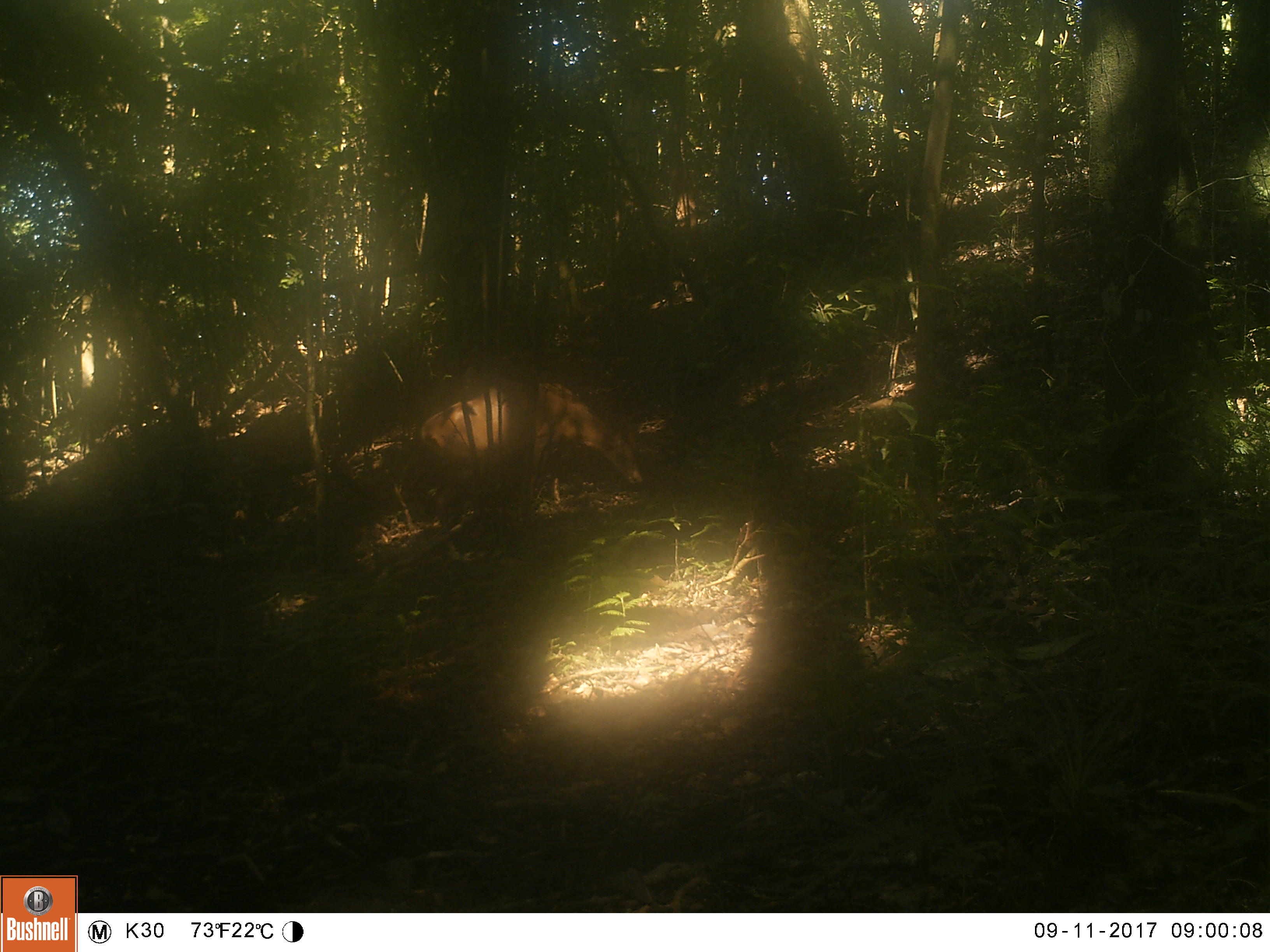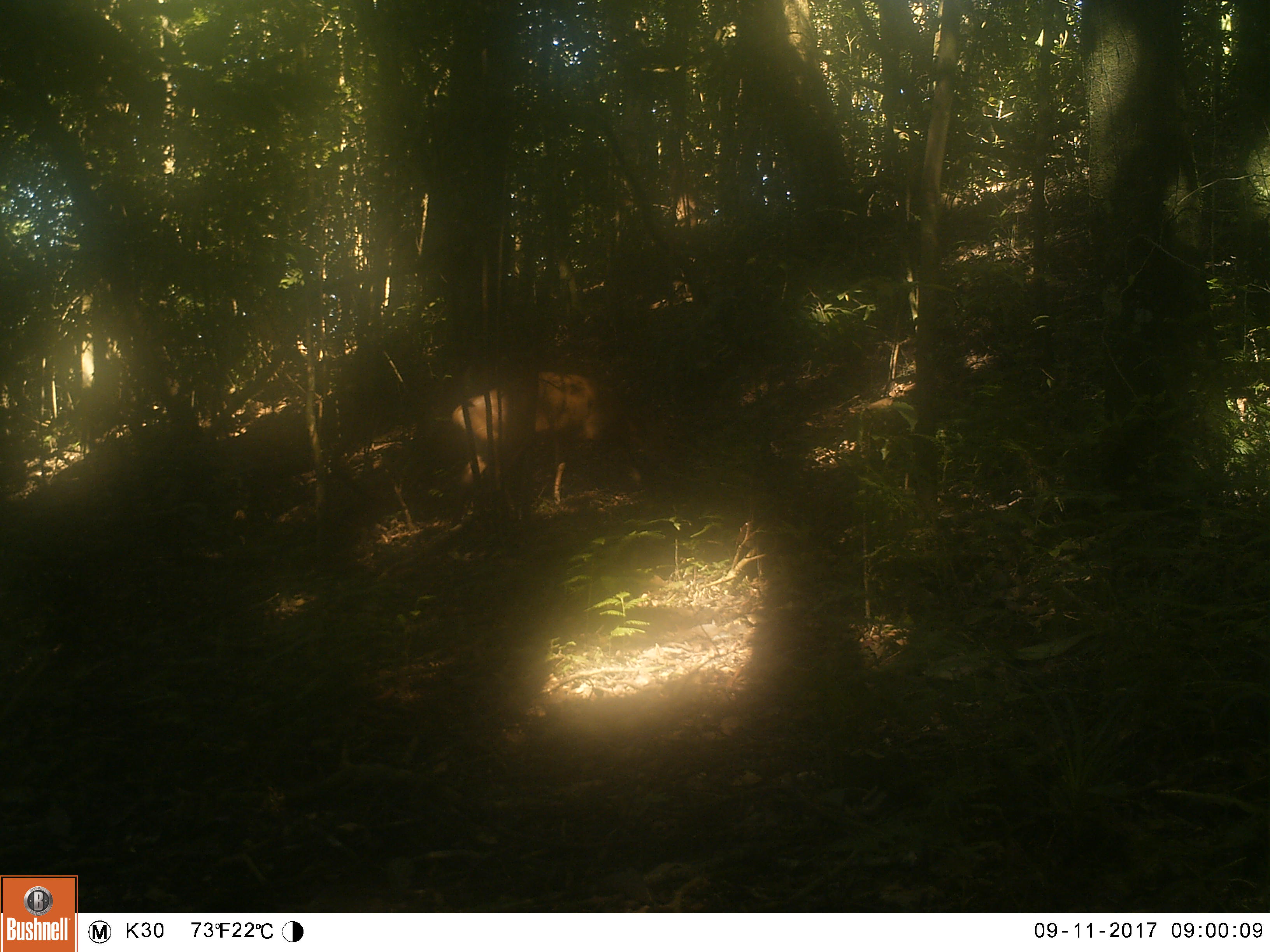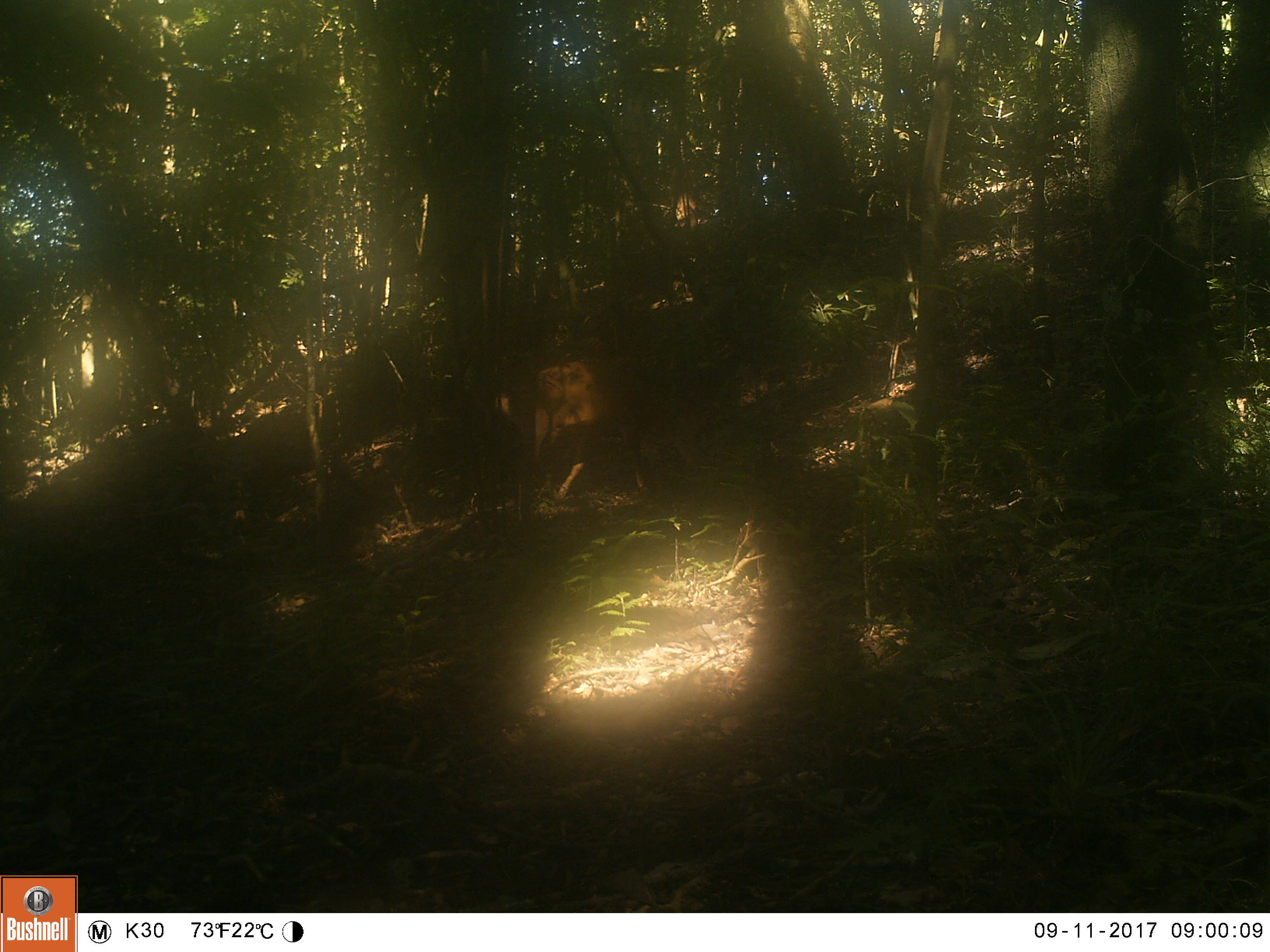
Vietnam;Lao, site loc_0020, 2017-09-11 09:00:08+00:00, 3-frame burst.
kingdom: Animalia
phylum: Chordata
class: Mammalia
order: Artiodactyla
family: Cervidae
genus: Muntiacus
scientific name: Muntiacus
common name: muntjacs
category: unidentified muntjac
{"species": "unidentified muntjac (muntjacs) (Muntiacus)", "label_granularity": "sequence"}